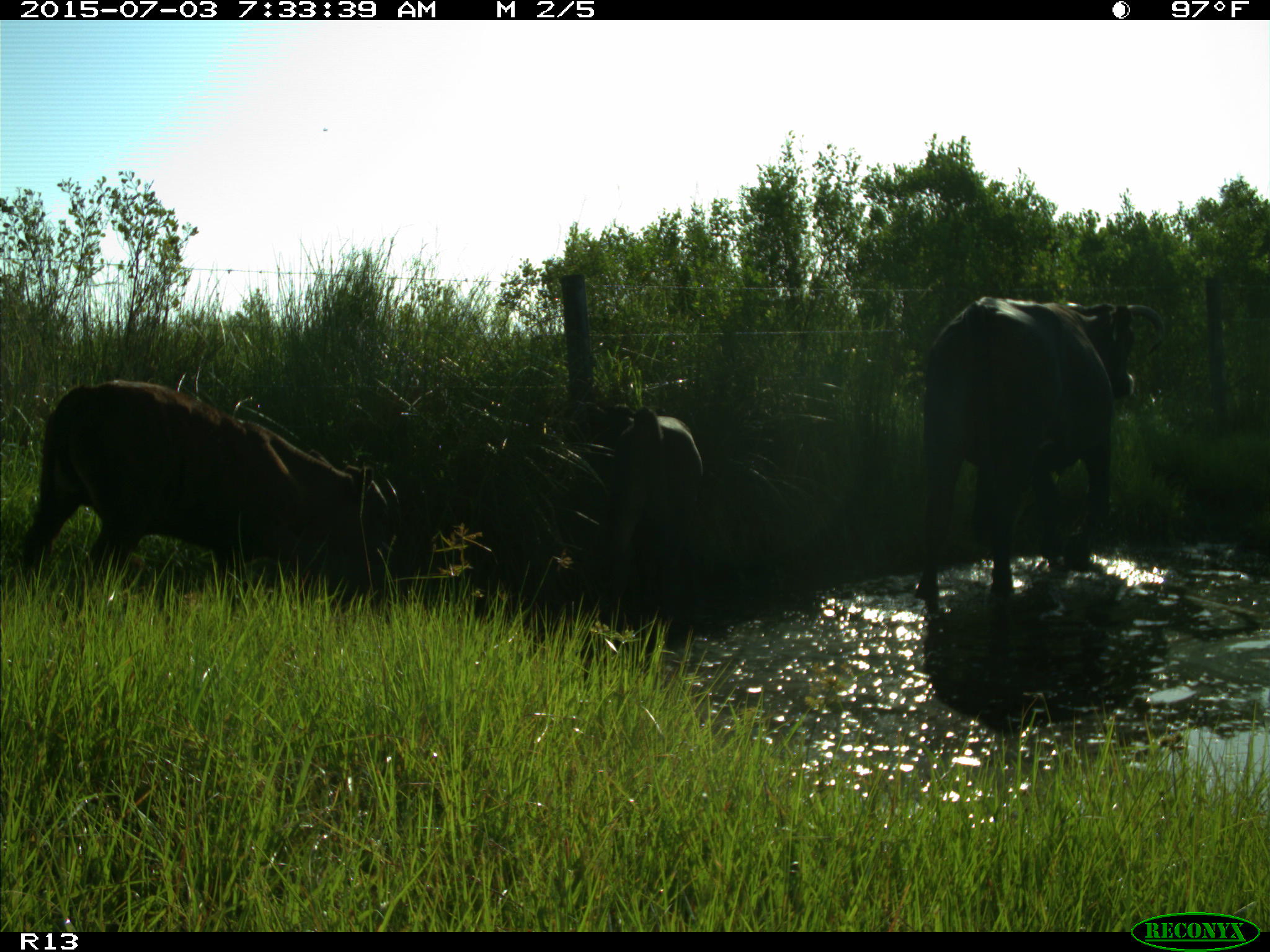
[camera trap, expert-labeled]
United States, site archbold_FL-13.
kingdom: Animalia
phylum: Chordata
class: Mammalia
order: Artiodactyla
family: Bovidae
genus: Bos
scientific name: Bos taurus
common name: domestic cow